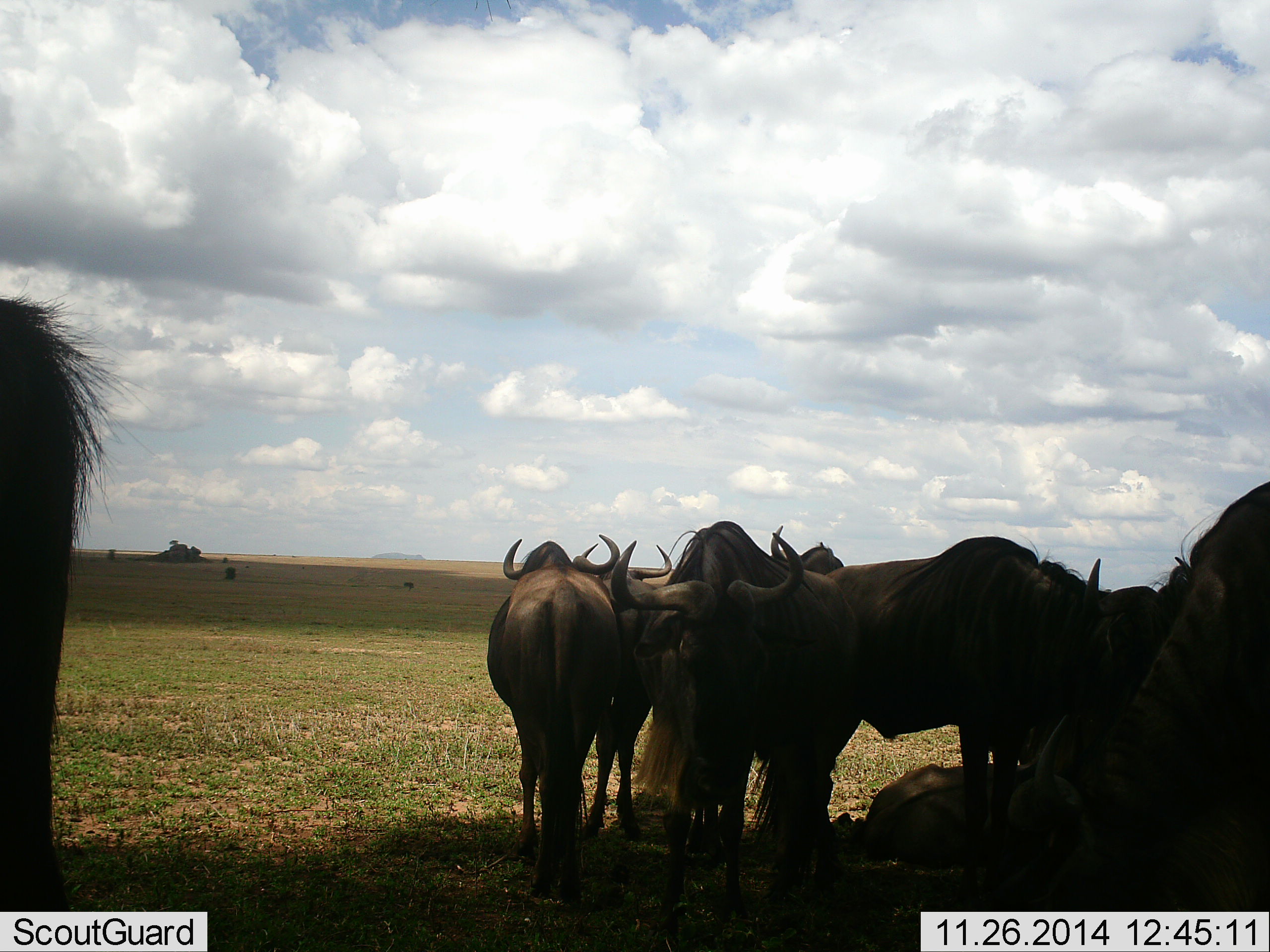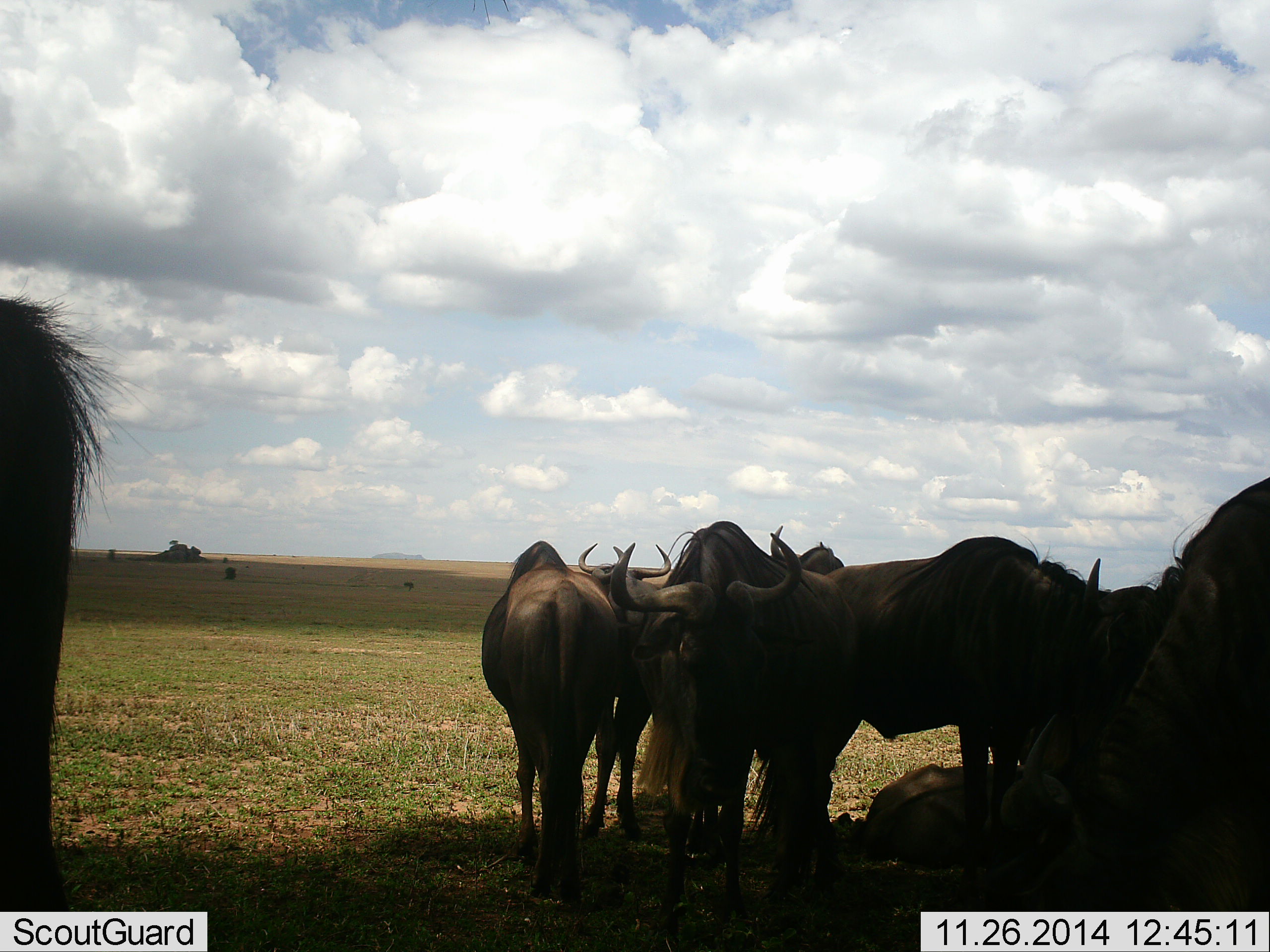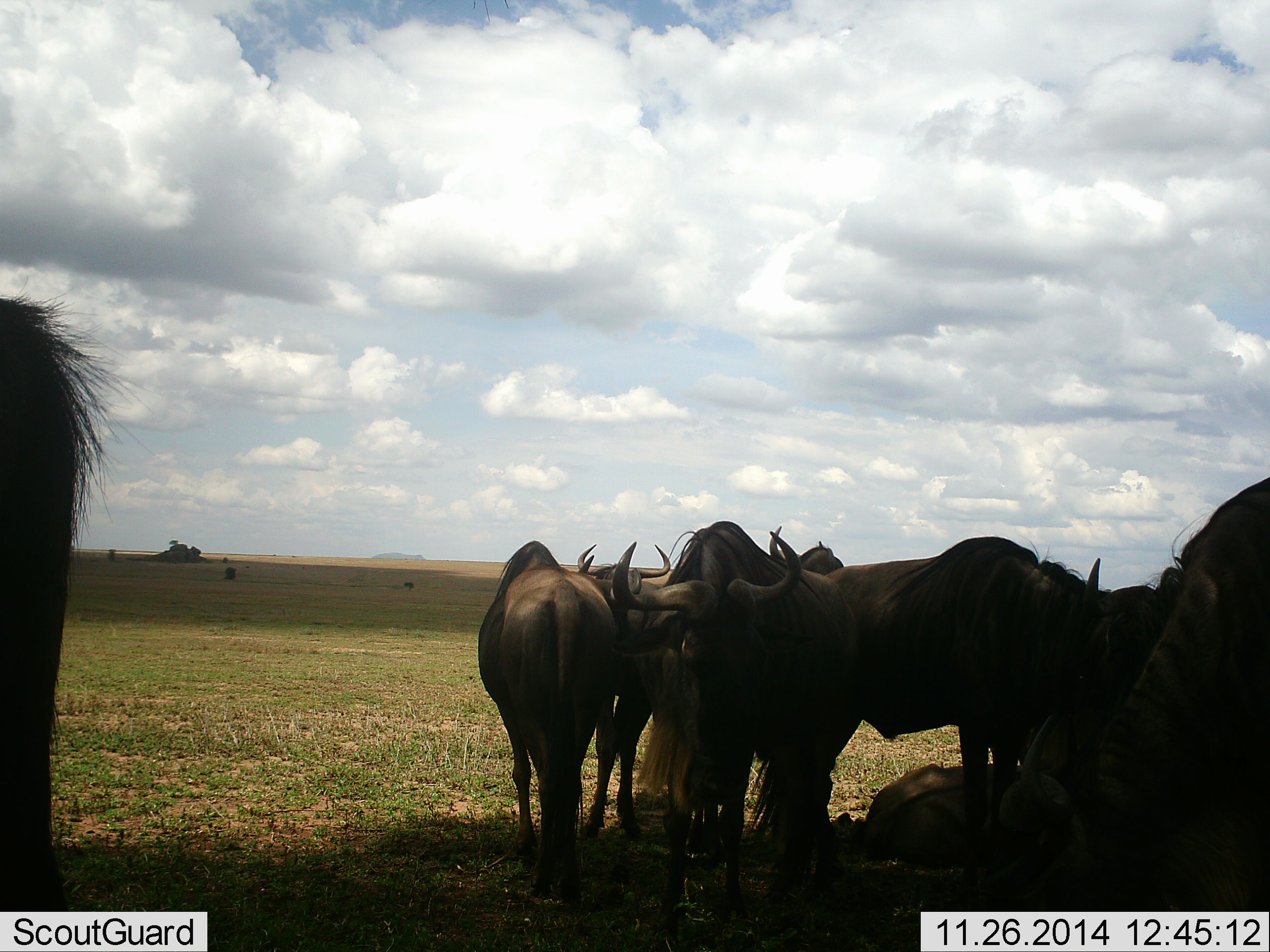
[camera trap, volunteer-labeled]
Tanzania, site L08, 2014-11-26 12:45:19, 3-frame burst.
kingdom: Animalia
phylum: Chordata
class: Mammalia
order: Artiodactyla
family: Bovidae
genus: Connochaetes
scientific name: Connochaetes taurinus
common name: blue wildebeest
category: wildebeest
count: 8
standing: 100%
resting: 90%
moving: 0%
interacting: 40%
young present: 10%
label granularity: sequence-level